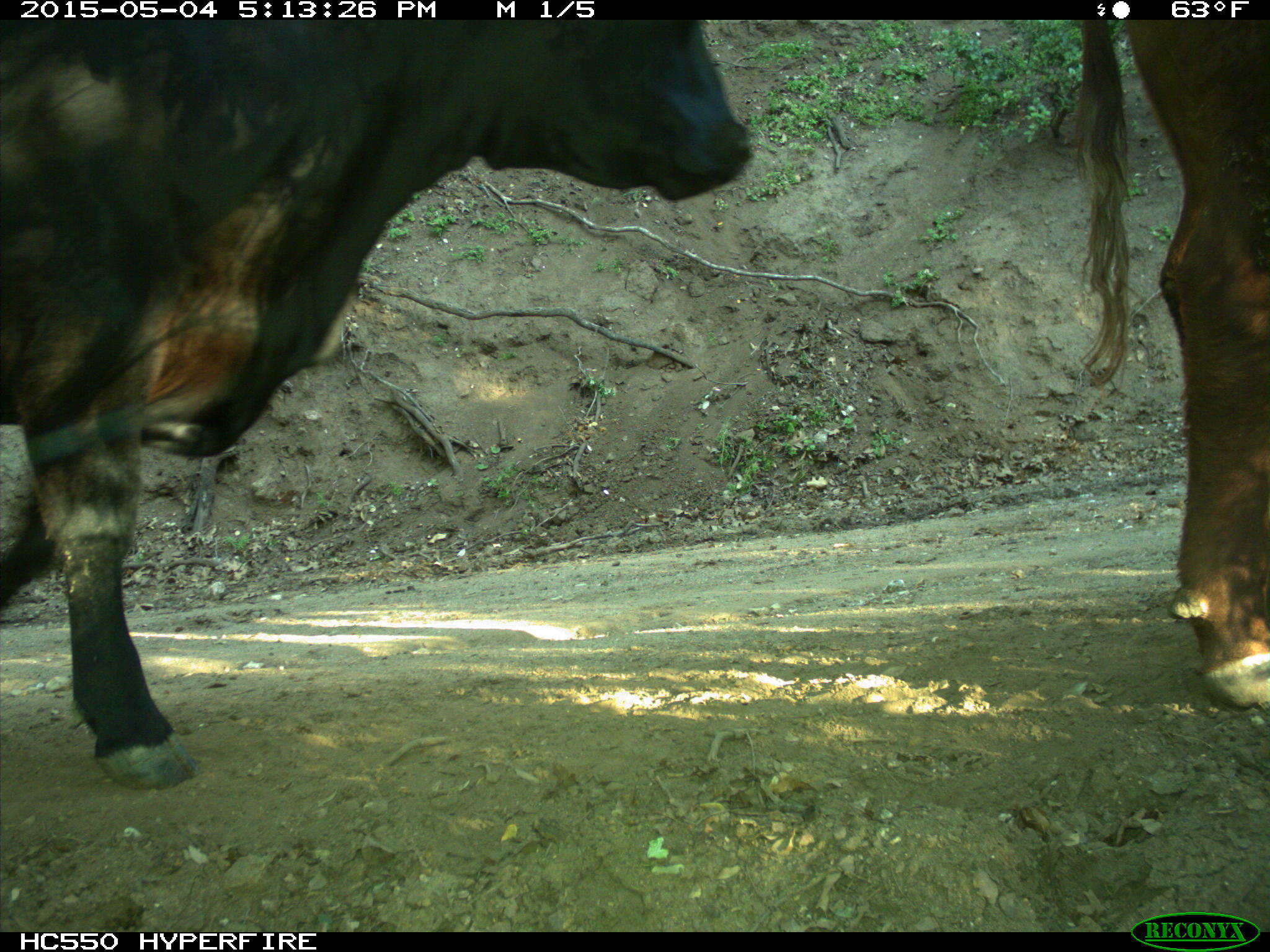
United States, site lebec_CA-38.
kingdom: Animalia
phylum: Chordata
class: Mammalia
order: Artiodactyla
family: Bovidae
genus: Bos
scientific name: Bos taurus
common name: domestic cow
Bos taurus (domestic cow).